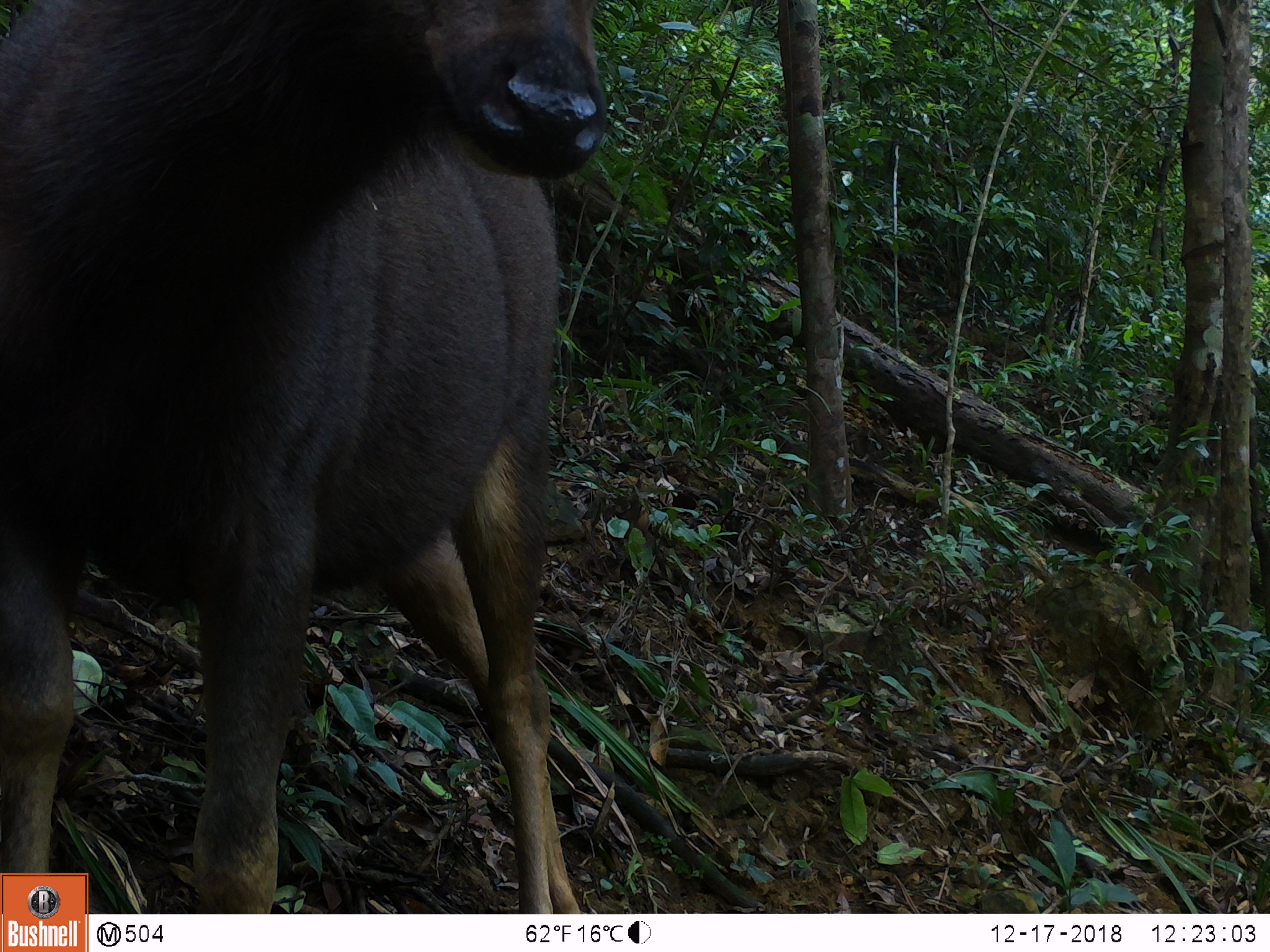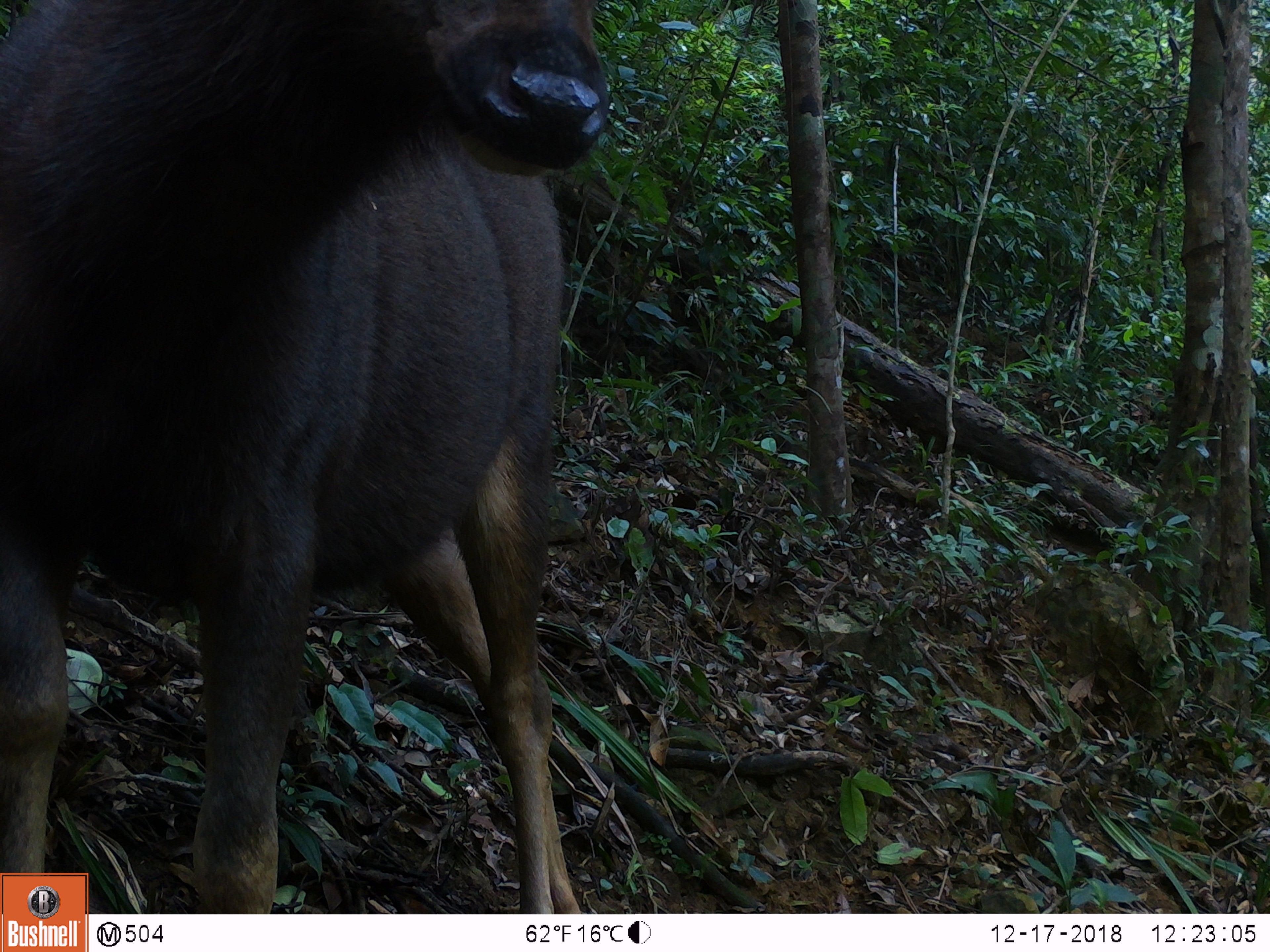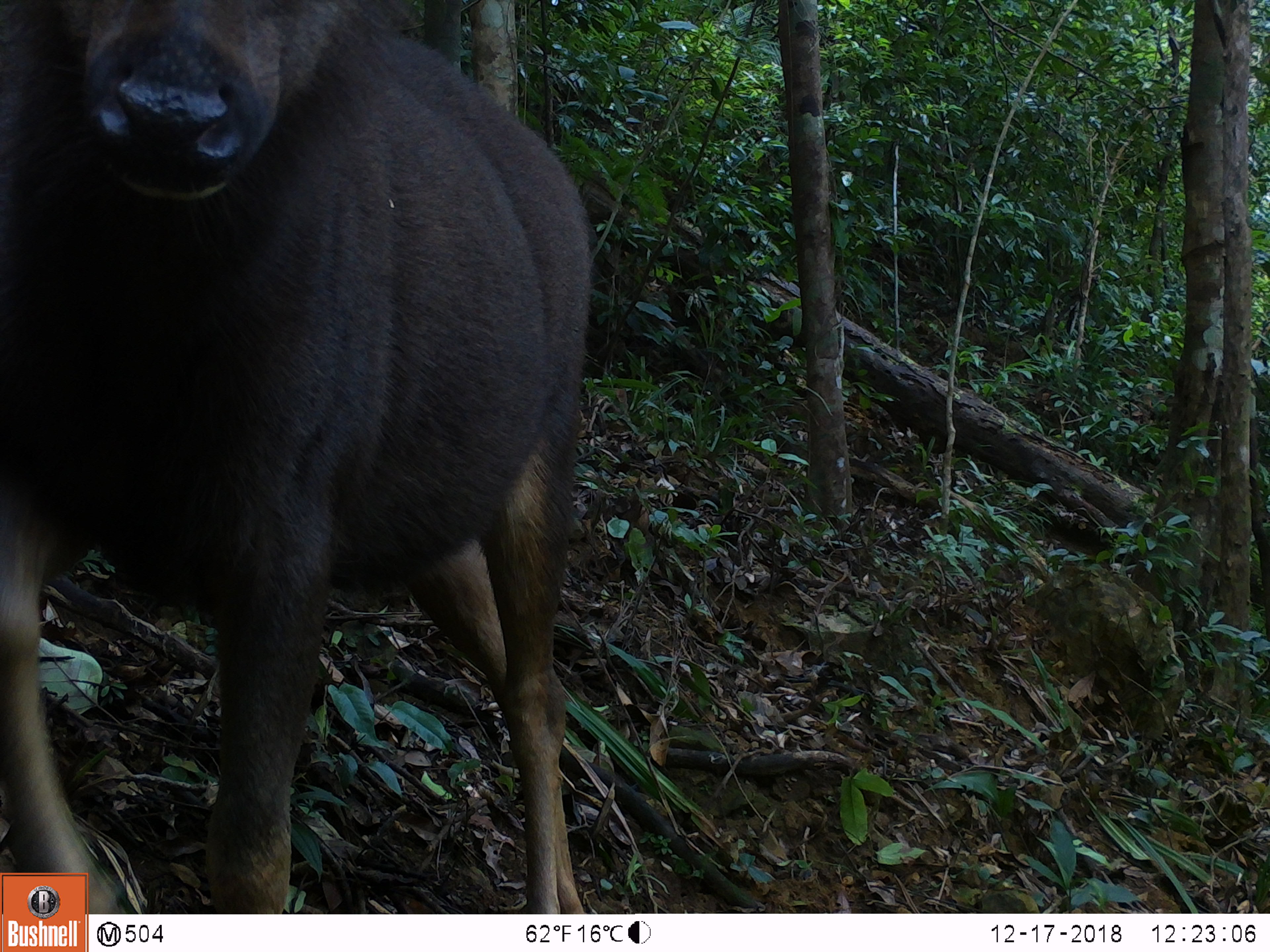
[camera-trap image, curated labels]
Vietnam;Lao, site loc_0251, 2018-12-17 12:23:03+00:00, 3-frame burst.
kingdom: Animalia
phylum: Chordata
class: Mammalia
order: Artiodactyla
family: Cervidae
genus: Rusa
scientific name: Rusa unicolor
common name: sambar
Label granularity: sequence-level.